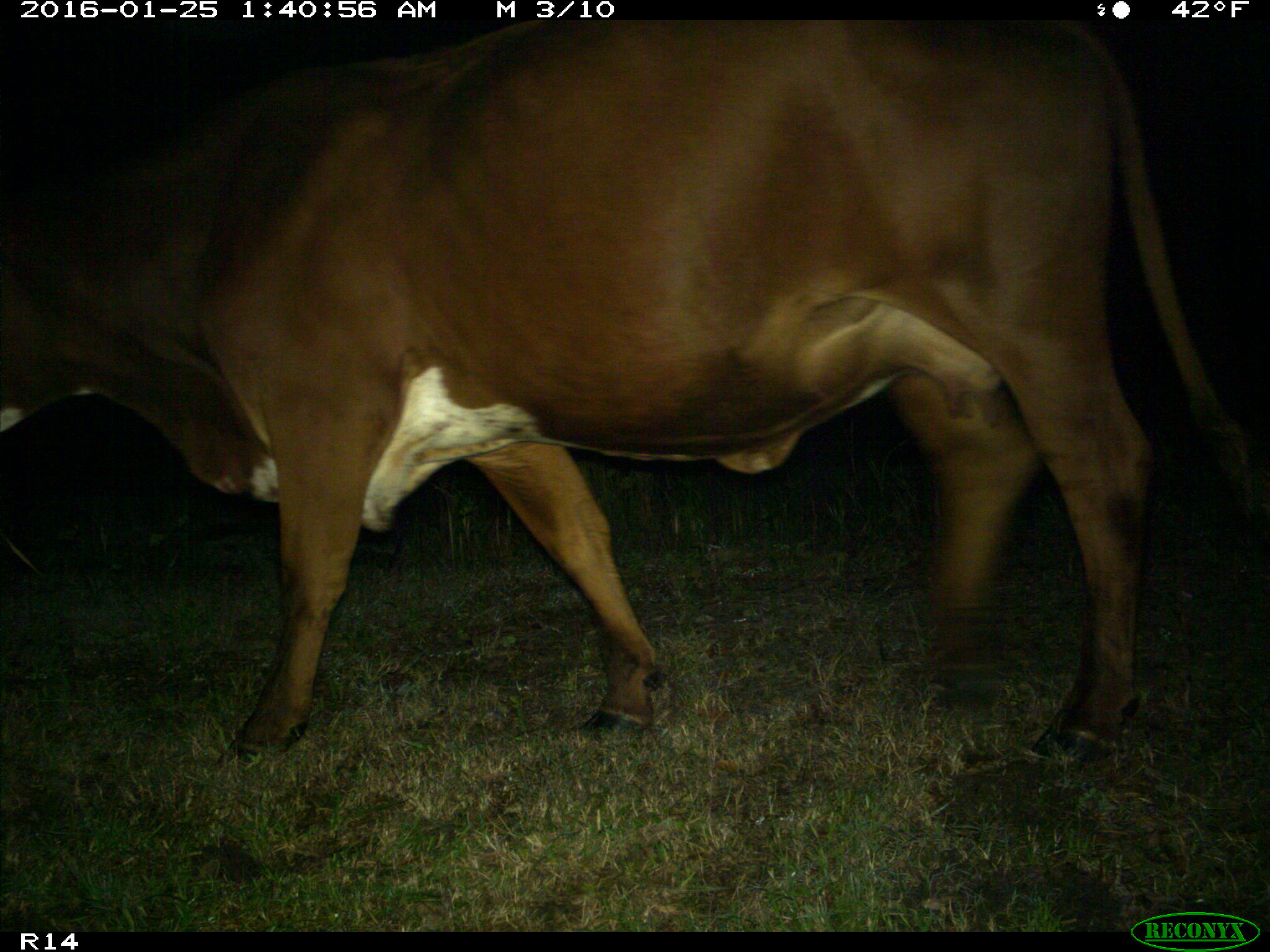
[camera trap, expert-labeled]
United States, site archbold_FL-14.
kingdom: Animalia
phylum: Chordata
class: Mammalia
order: Artiodactyla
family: Bovidae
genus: Bos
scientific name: Bos taurus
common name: domestic cow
Bos taurus (domestic cow).